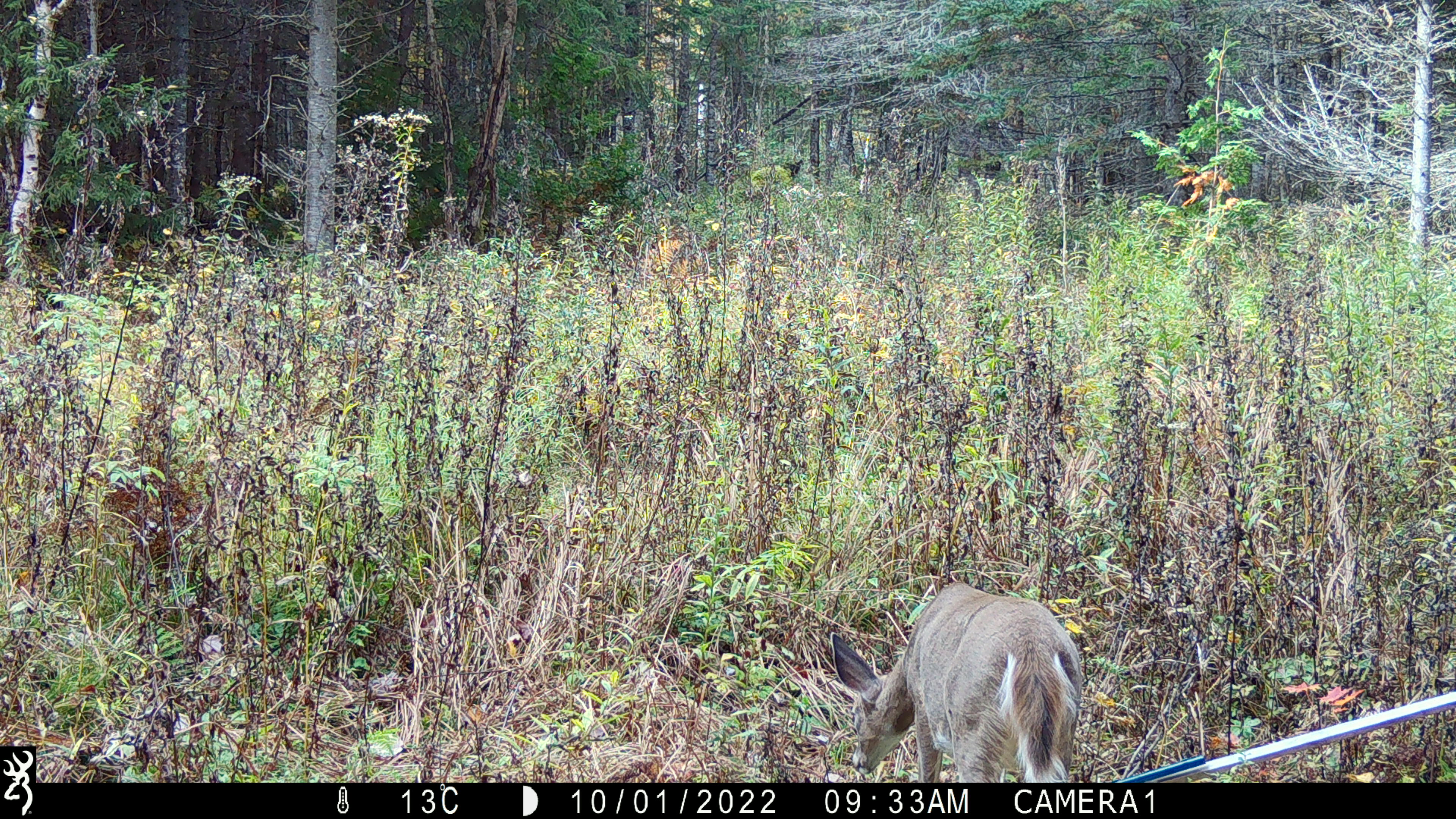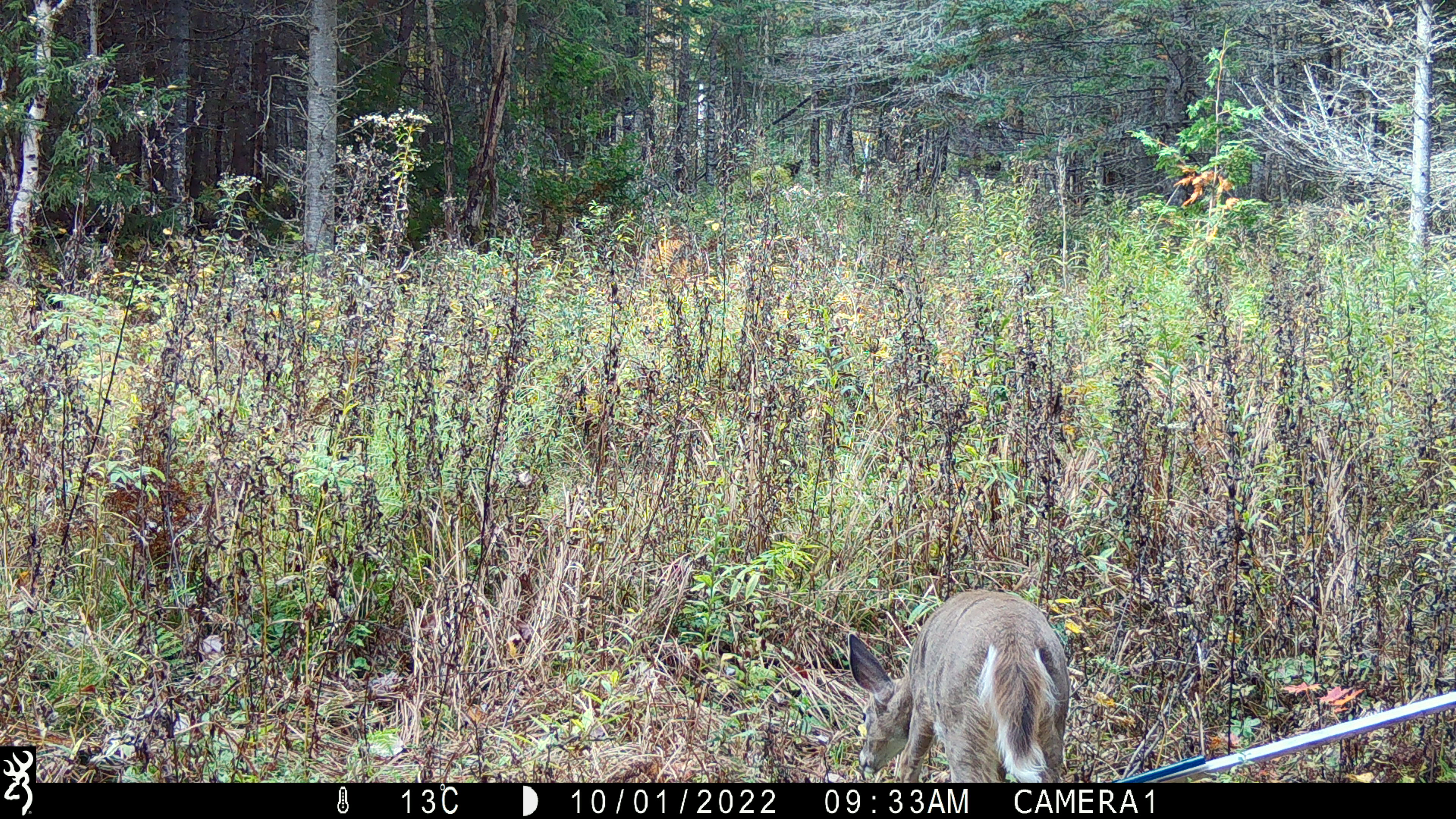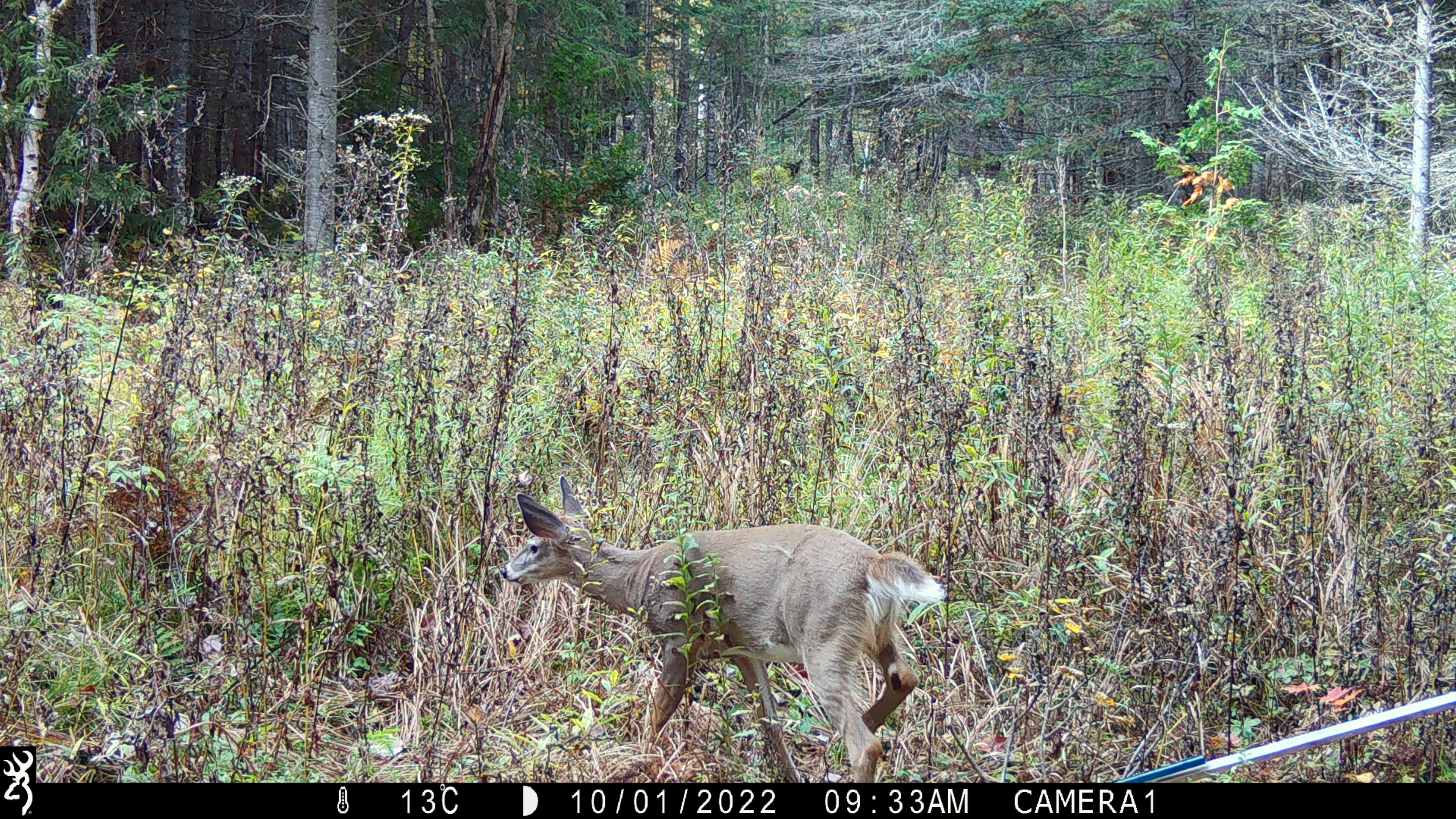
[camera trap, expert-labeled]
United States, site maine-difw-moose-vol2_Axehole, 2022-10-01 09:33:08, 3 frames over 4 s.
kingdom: Animalia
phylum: Chordata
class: Mammalia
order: Artiodactyla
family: Cervidae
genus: Odocoileus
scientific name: Odocoileus virginianus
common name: white-tailed deer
White-tailed deer (Odocoileus virginianus).